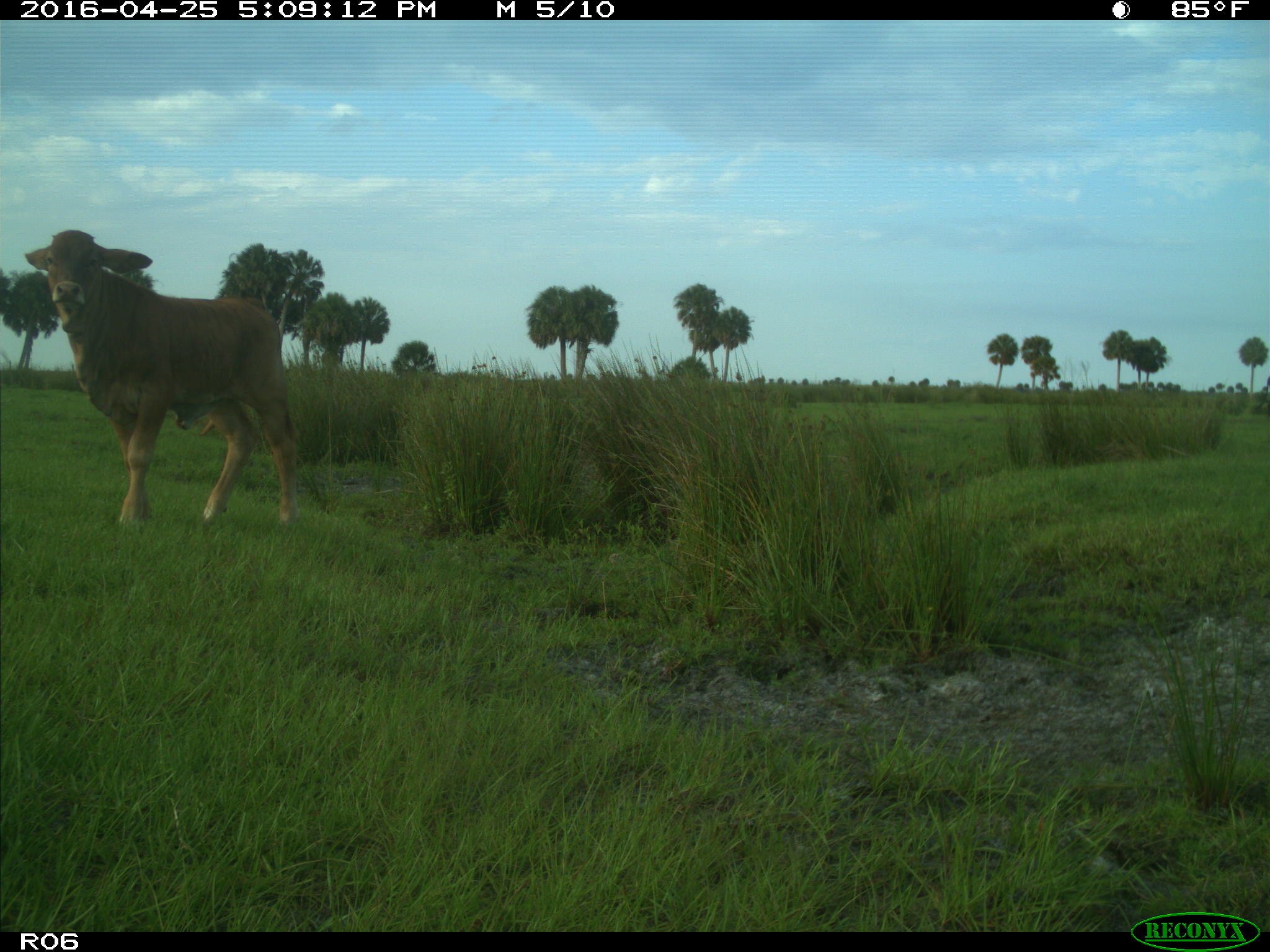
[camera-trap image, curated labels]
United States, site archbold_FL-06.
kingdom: Animalia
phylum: Chordata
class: Mammalia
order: Artiodactyla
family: Bovidae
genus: Bos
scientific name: Bos taurus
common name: domestic cow